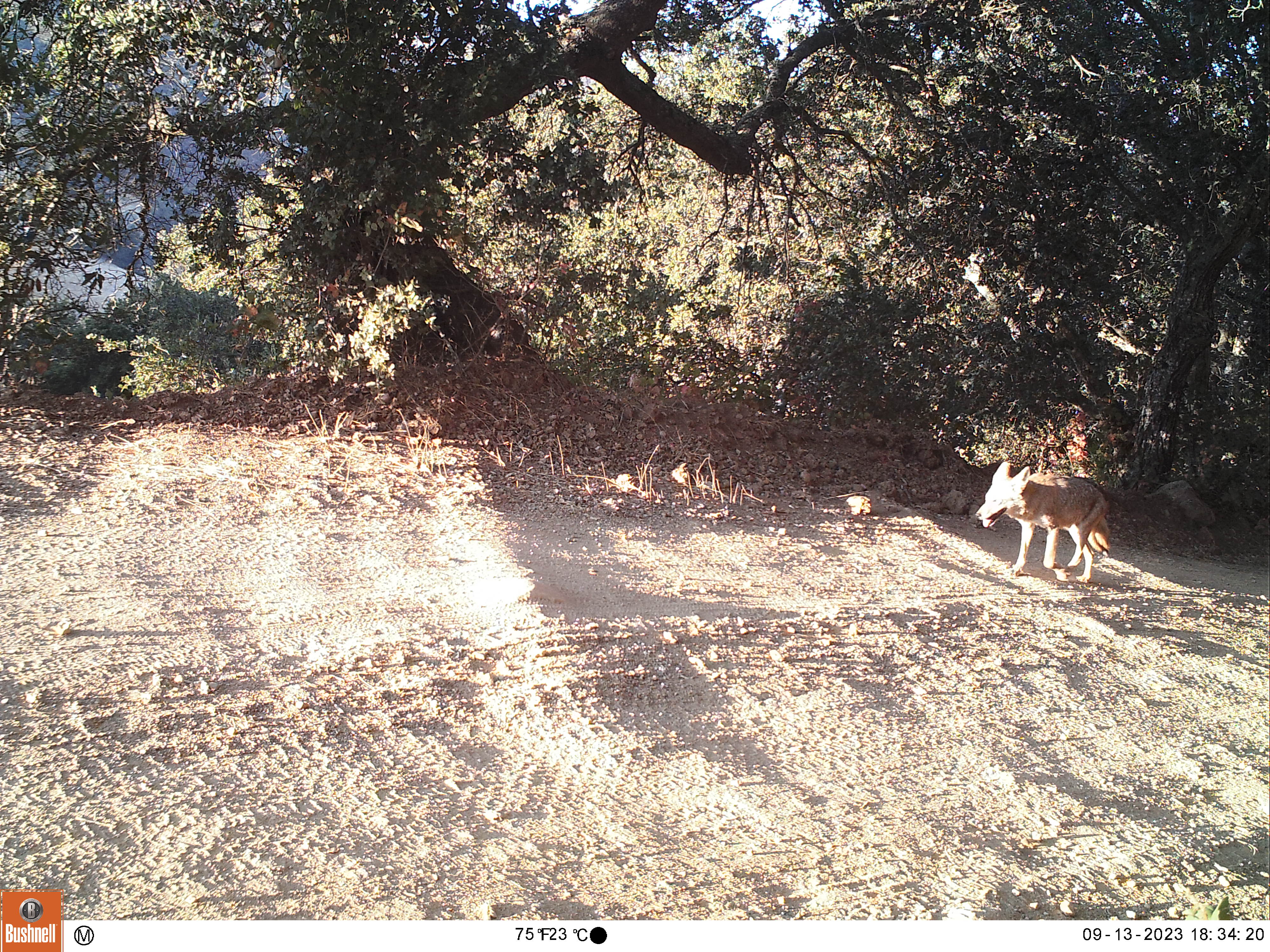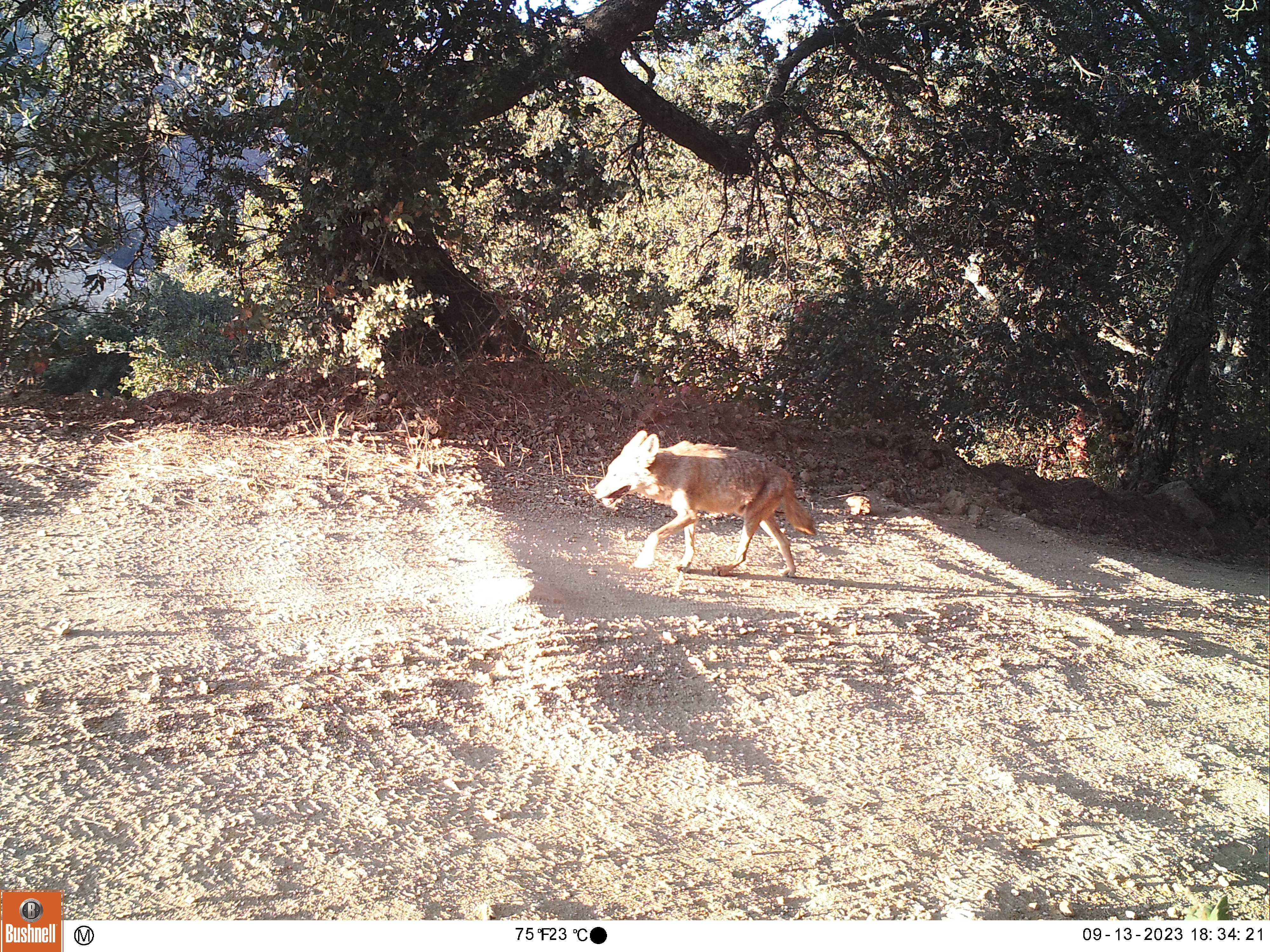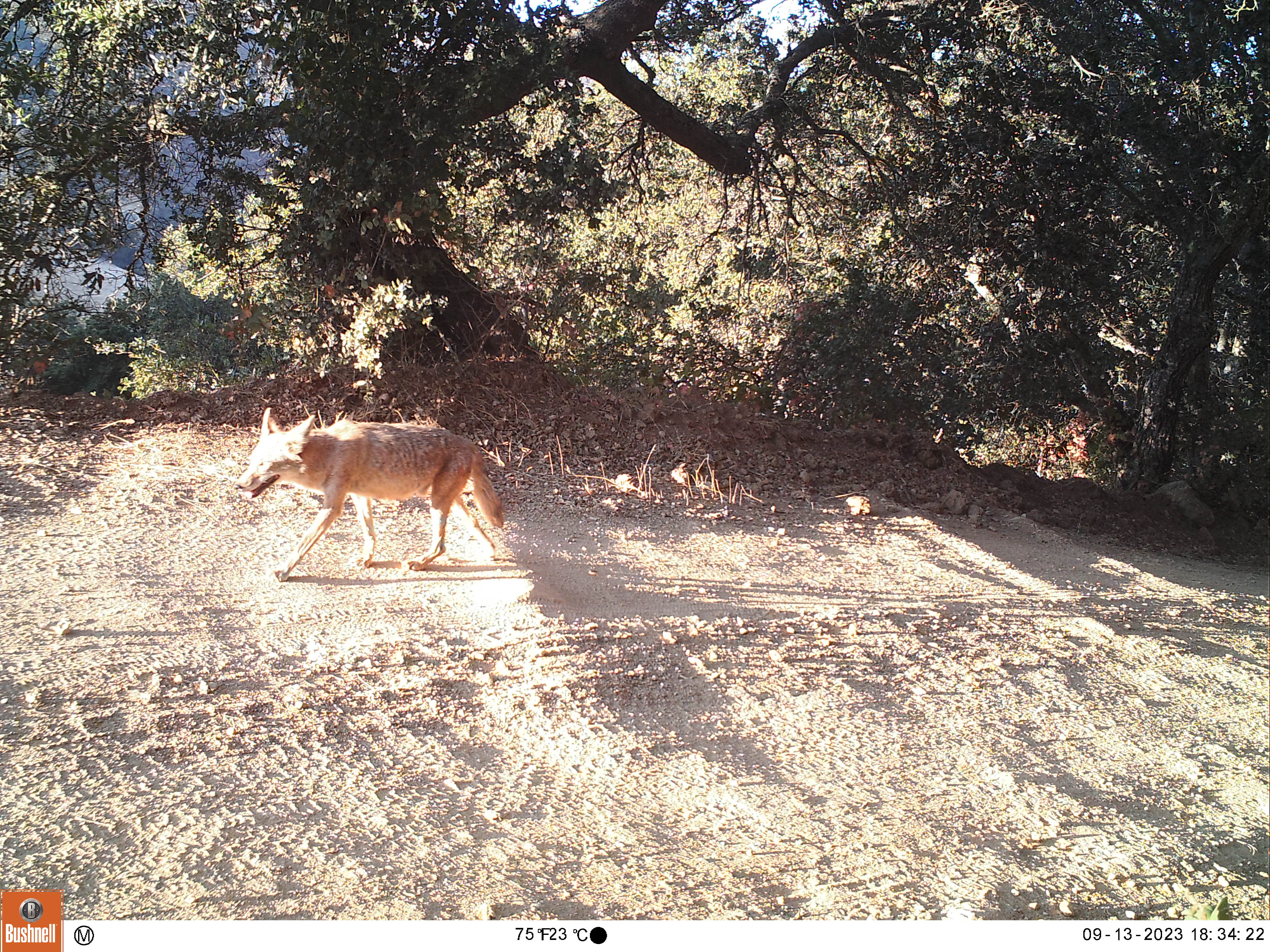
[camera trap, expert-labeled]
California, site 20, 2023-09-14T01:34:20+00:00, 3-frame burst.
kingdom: Animalia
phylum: Chordata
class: Mammalia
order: Carnivora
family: Canidae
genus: Canis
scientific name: Canis latrans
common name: coyote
Coyote (Canis latrans).